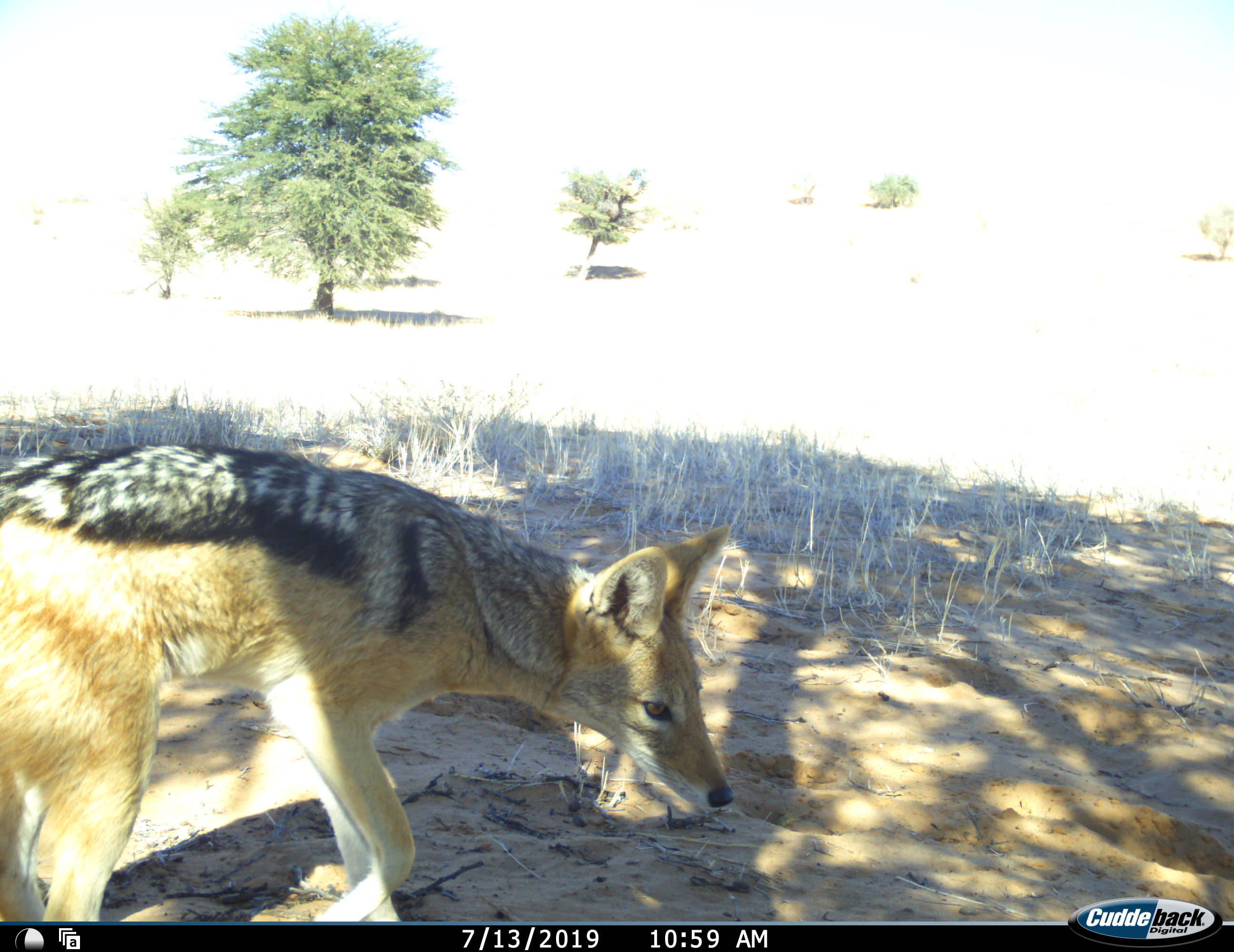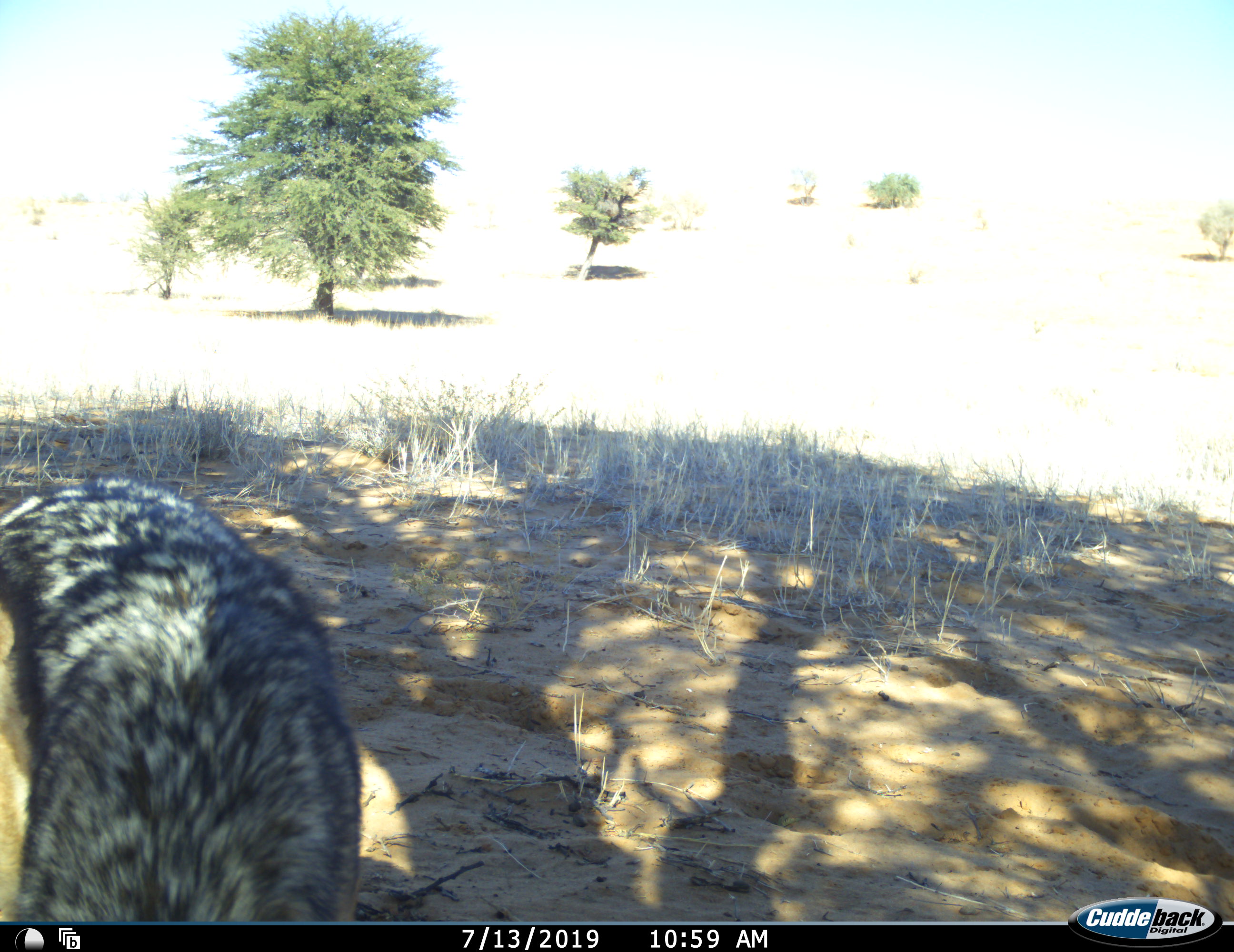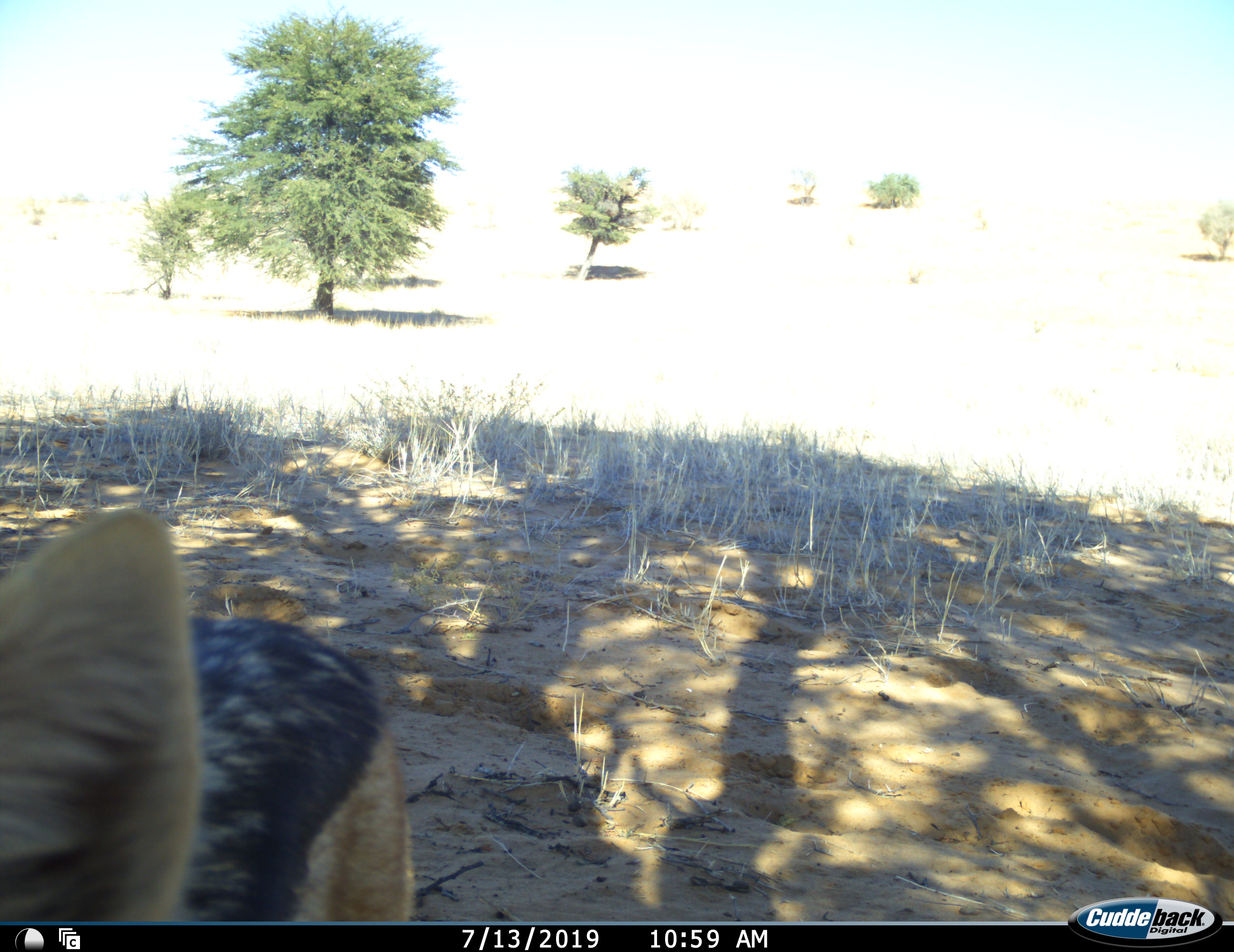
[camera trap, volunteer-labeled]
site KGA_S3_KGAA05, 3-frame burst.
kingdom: Animalia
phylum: Chordata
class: Mammalia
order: Carnivora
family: Canidae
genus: Lupulella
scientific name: Lupulella mesomelas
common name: black-backed jackal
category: jackalblackbacked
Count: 1.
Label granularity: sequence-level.